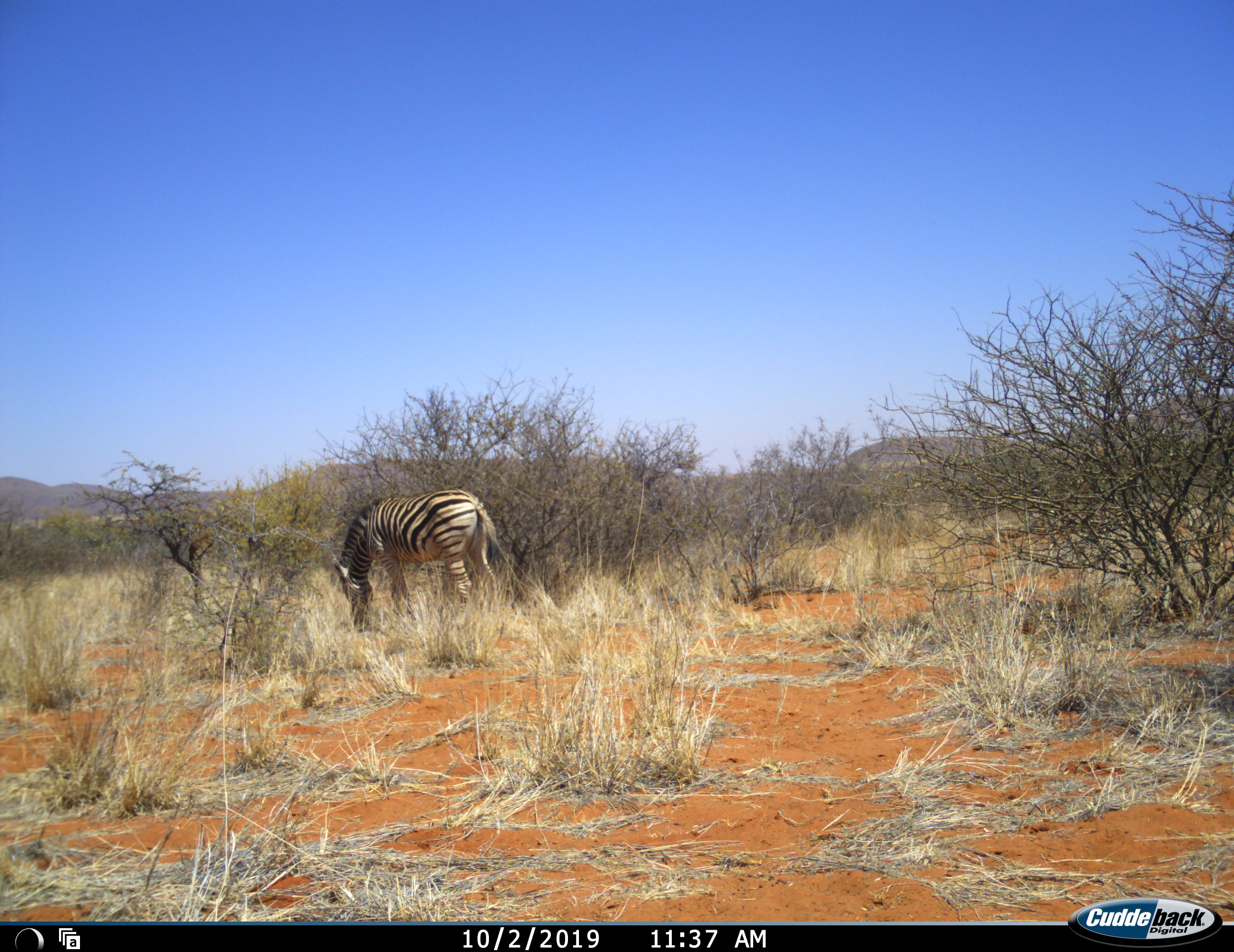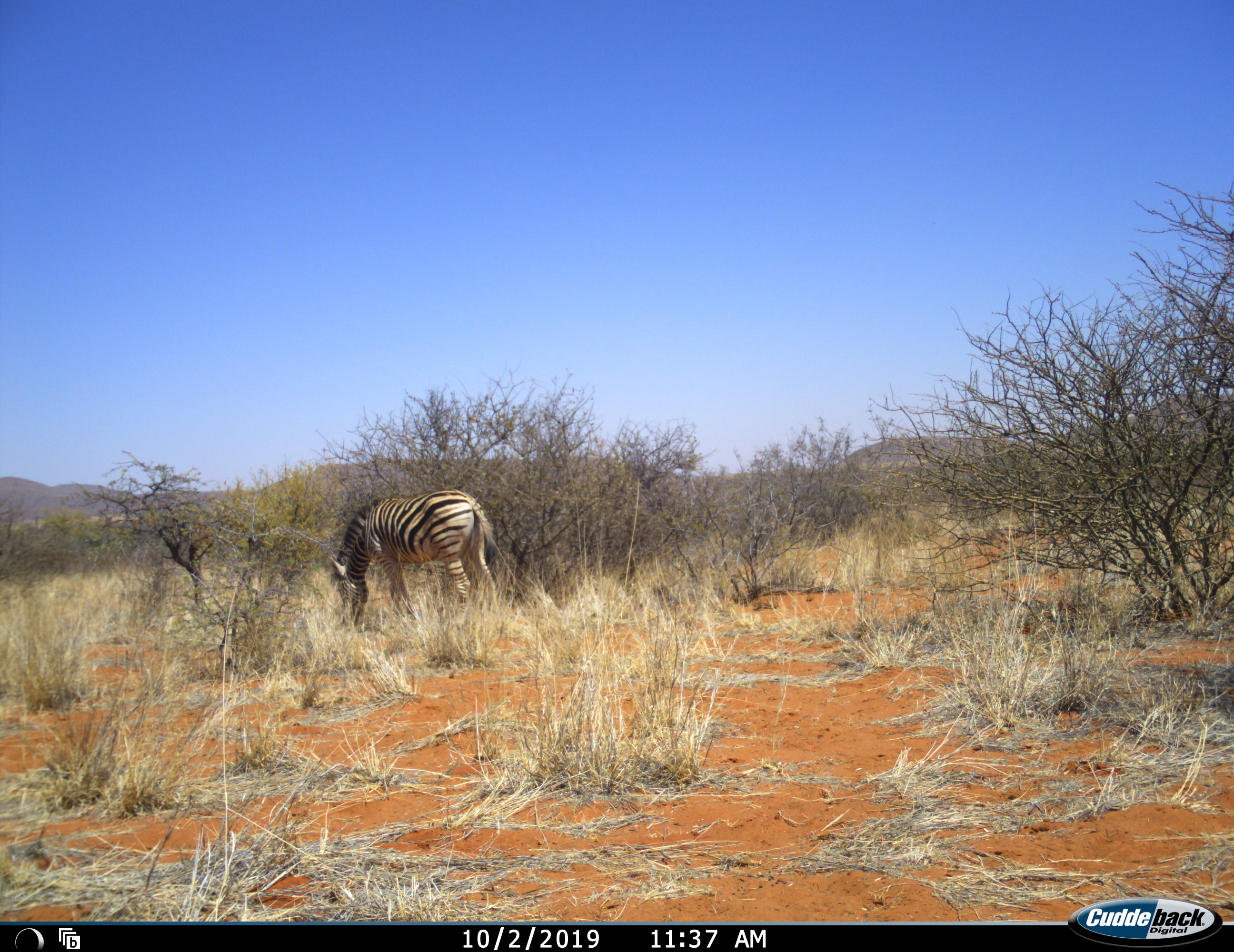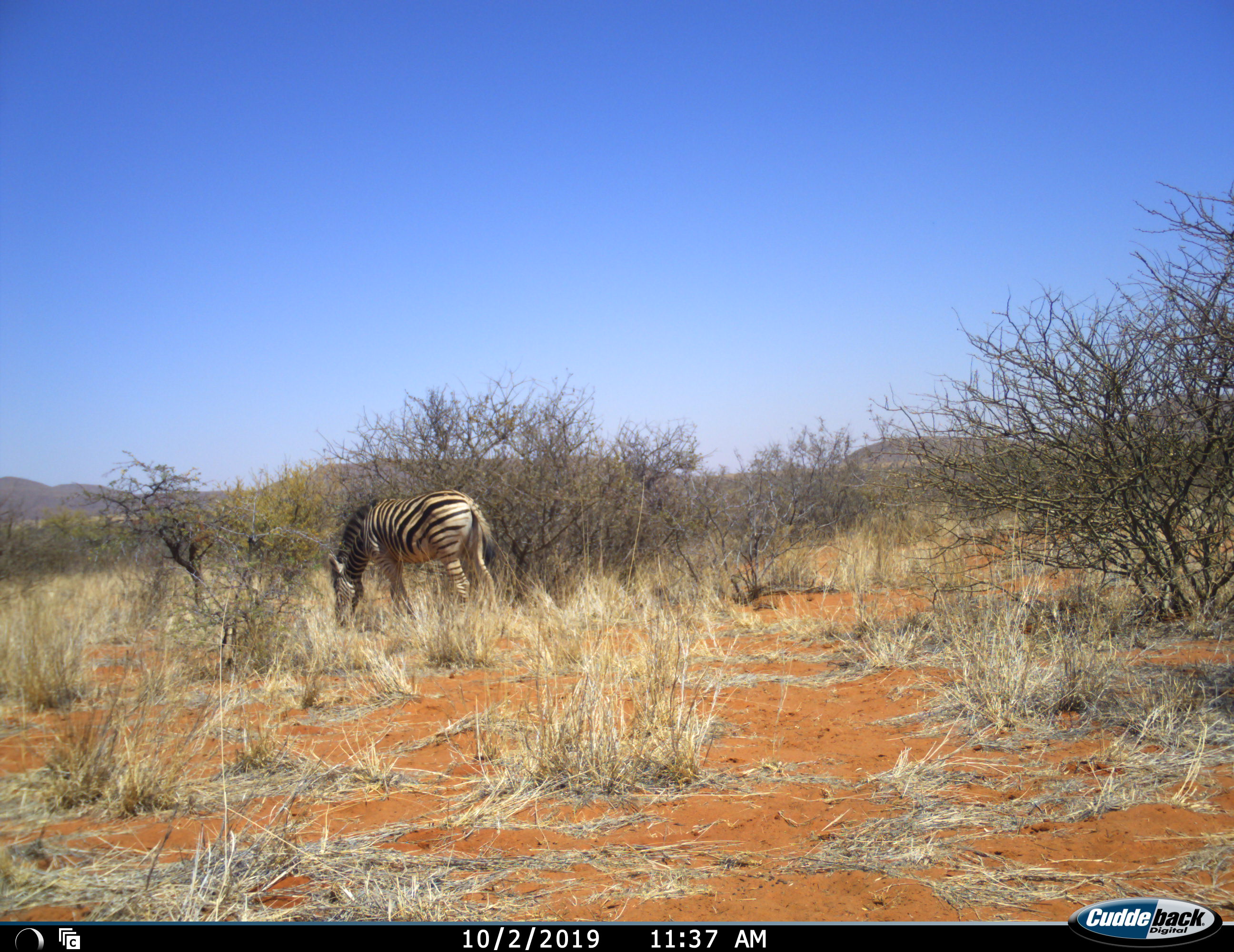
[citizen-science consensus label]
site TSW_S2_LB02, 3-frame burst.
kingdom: Animalia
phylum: Chordata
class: Mammalia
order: Perissodactyla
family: Equidae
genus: Equus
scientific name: Equus quagga burchellii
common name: burchell's zebra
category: zebraburchells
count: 1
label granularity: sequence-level